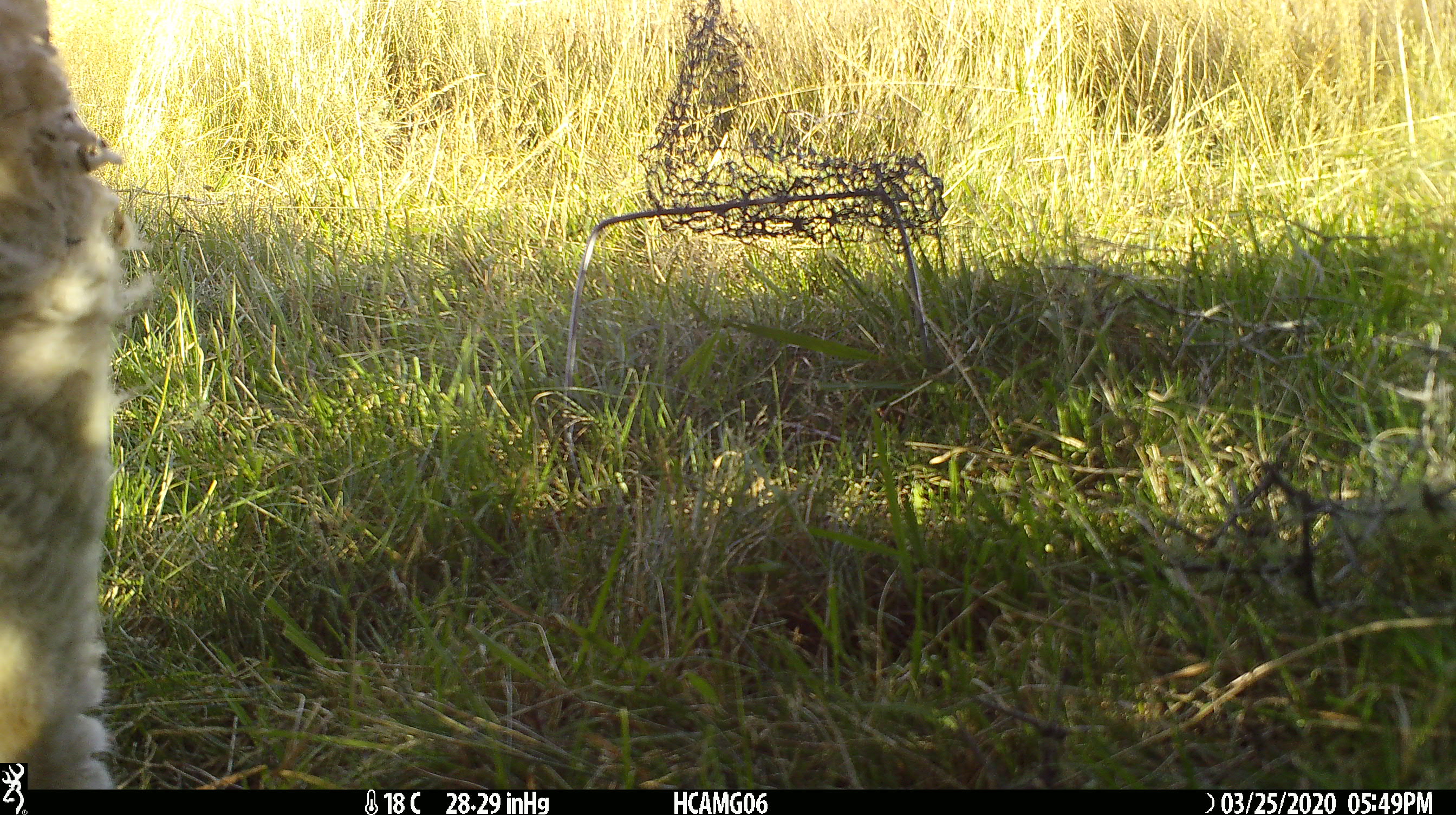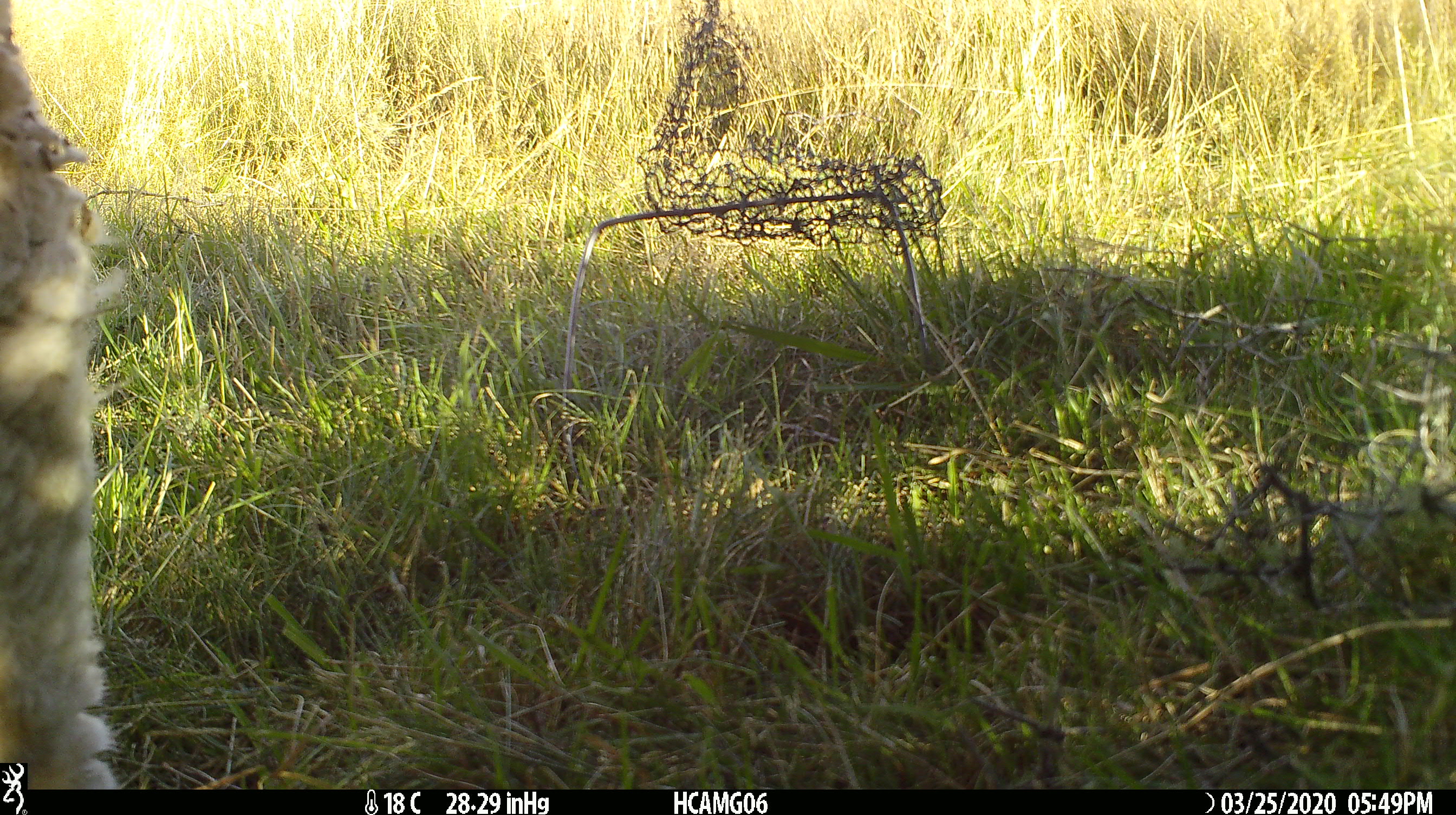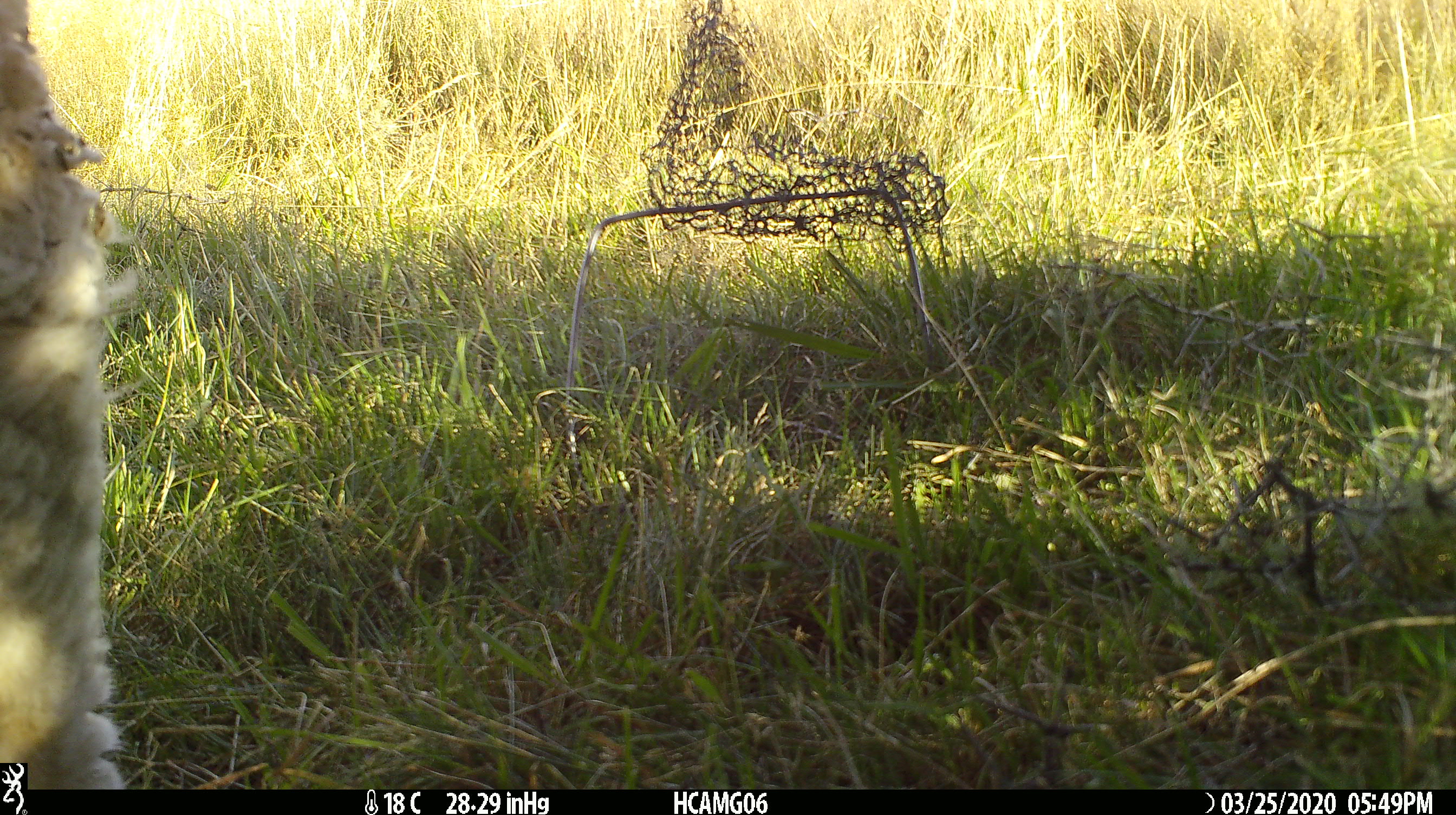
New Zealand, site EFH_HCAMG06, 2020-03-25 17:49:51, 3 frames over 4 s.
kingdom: Animalia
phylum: Chordata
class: Mammalia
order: Artiodactyla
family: Bovidae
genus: Ovis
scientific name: Ovis aries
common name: domestic sheep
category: sheep